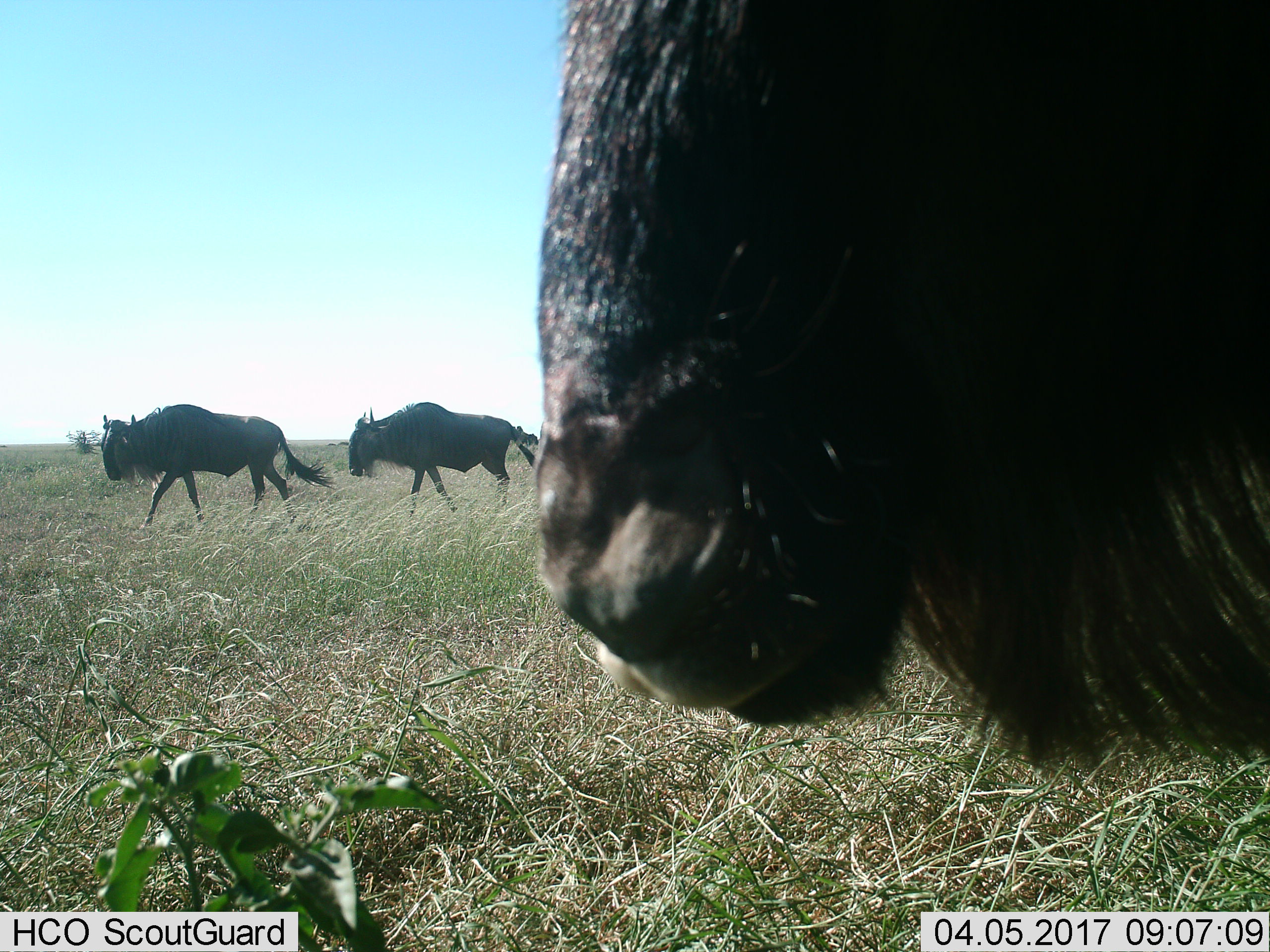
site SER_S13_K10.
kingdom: Animalia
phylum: Chordata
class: Mammalia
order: Artiodactyla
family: Bovidae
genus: Connochaetes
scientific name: Connochaetes taurinus taurinus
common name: blue wildebeest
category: wildebeestblue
Wildebeestblue (blue wildebeest) (Connochaetes taurinus taurinus), count 3. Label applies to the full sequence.